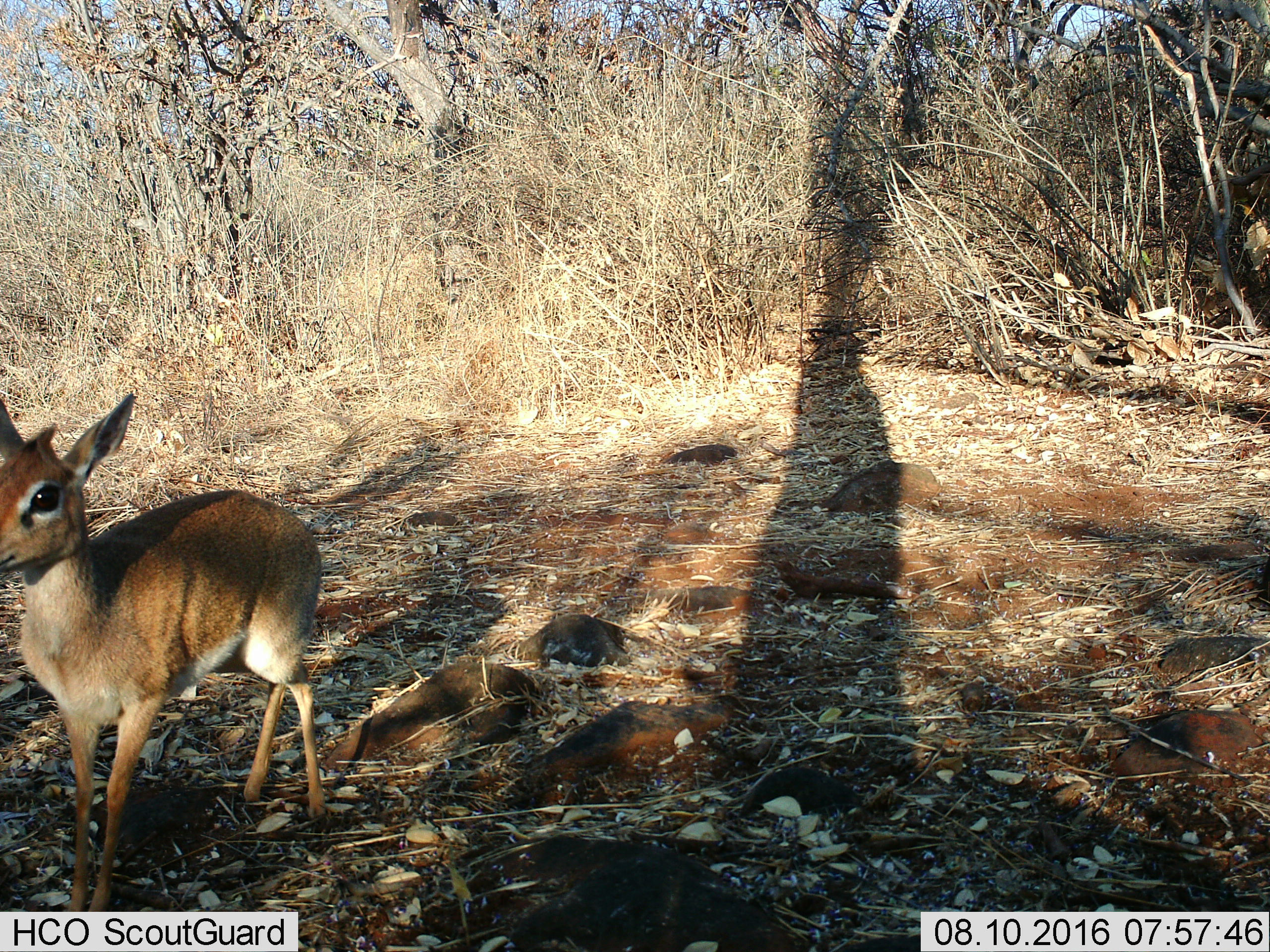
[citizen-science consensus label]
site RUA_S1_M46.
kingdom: Animalia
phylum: Chordata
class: Mammalia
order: Artiodactyla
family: Bovidae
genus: Madoqua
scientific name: Madoqua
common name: dik-dik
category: dikdik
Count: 1.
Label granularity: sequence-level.